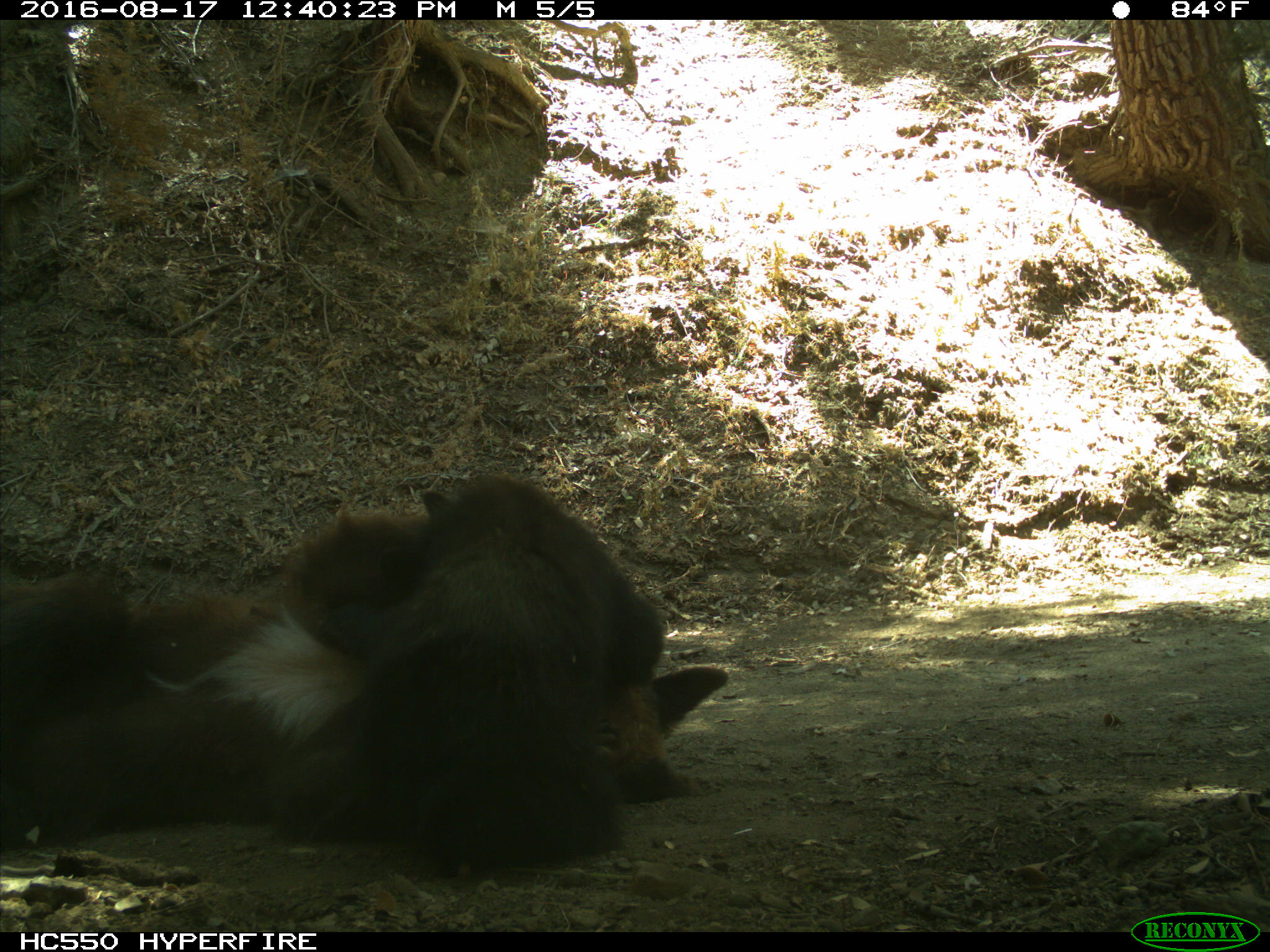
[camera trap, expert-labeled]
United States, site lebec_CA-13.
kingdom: Animalia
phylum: Chordata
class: Mammalia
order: Carnivora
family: Ursidae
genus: Ursus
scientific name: Ursus americanus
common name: american black bear